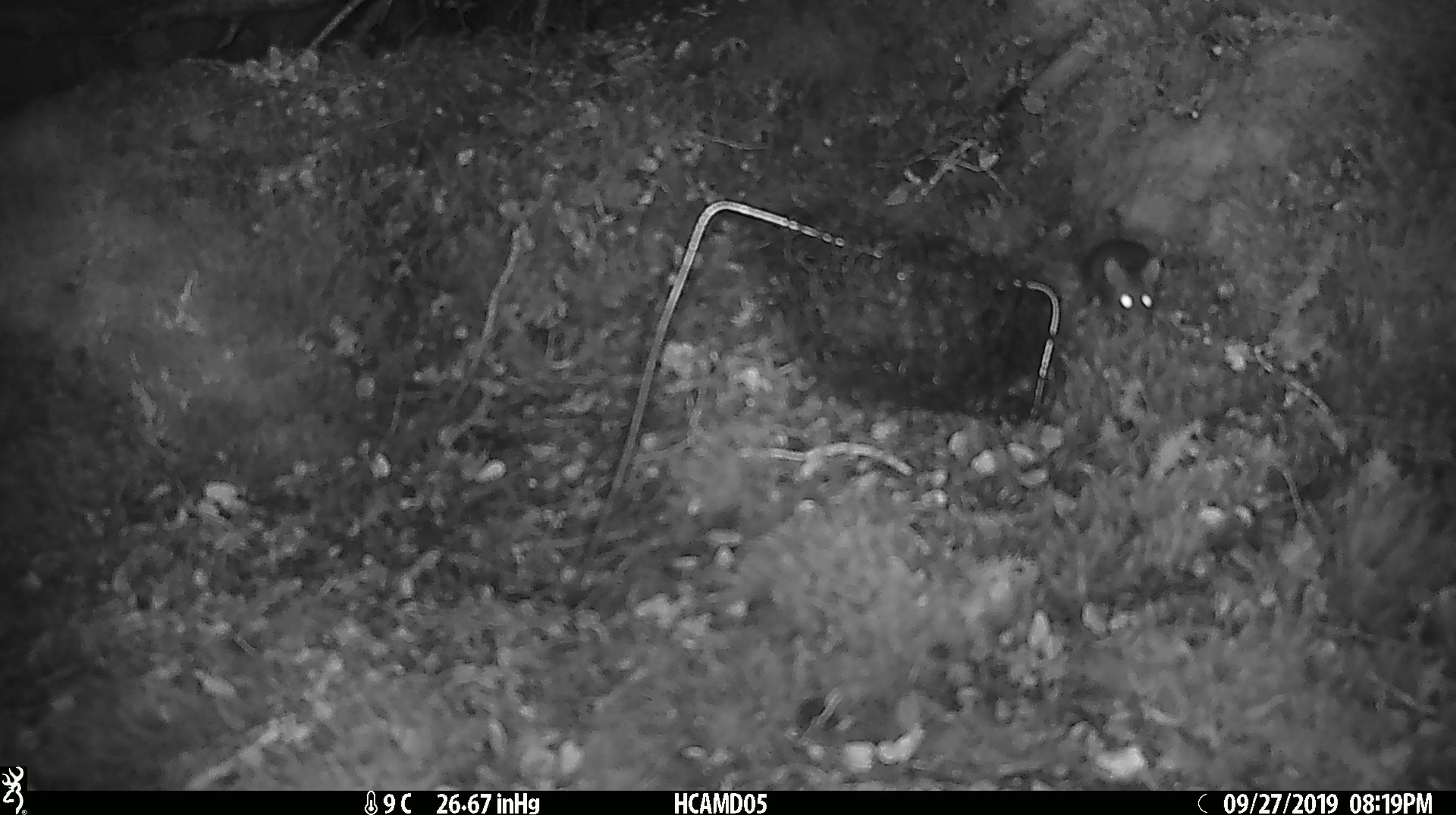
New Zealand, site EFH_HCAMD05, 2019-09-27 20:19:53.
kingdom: Animalia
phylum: Chordata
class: Mammalia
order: Rodentia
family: Muridae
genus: Mus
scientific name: Mus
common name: mouse